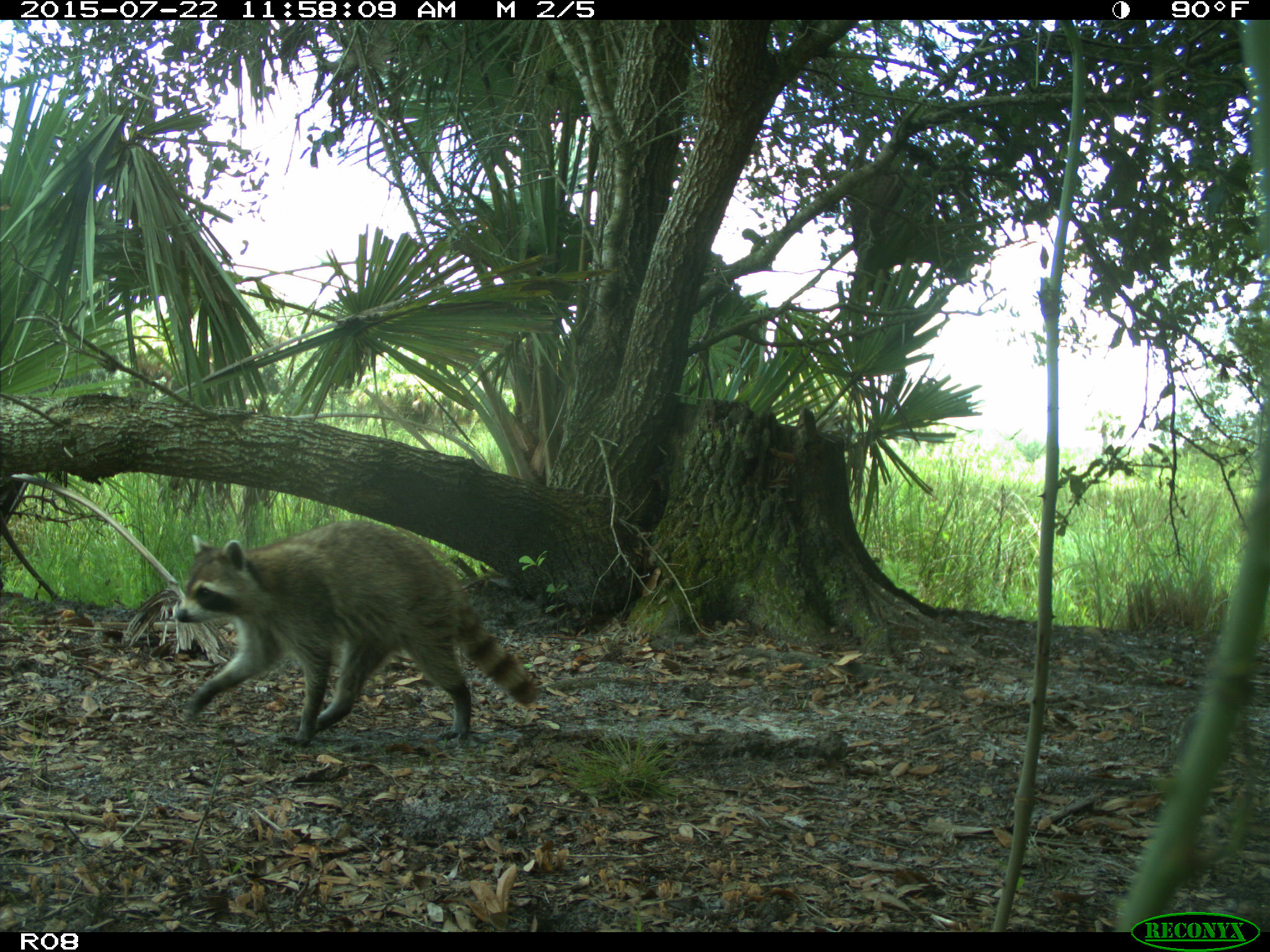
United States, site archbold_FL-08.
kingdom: Animalia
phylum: Chordata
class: Mammalia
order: Carnivora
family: Procyonidae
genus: Procyon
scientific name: Procyon lotor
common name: common raccoon